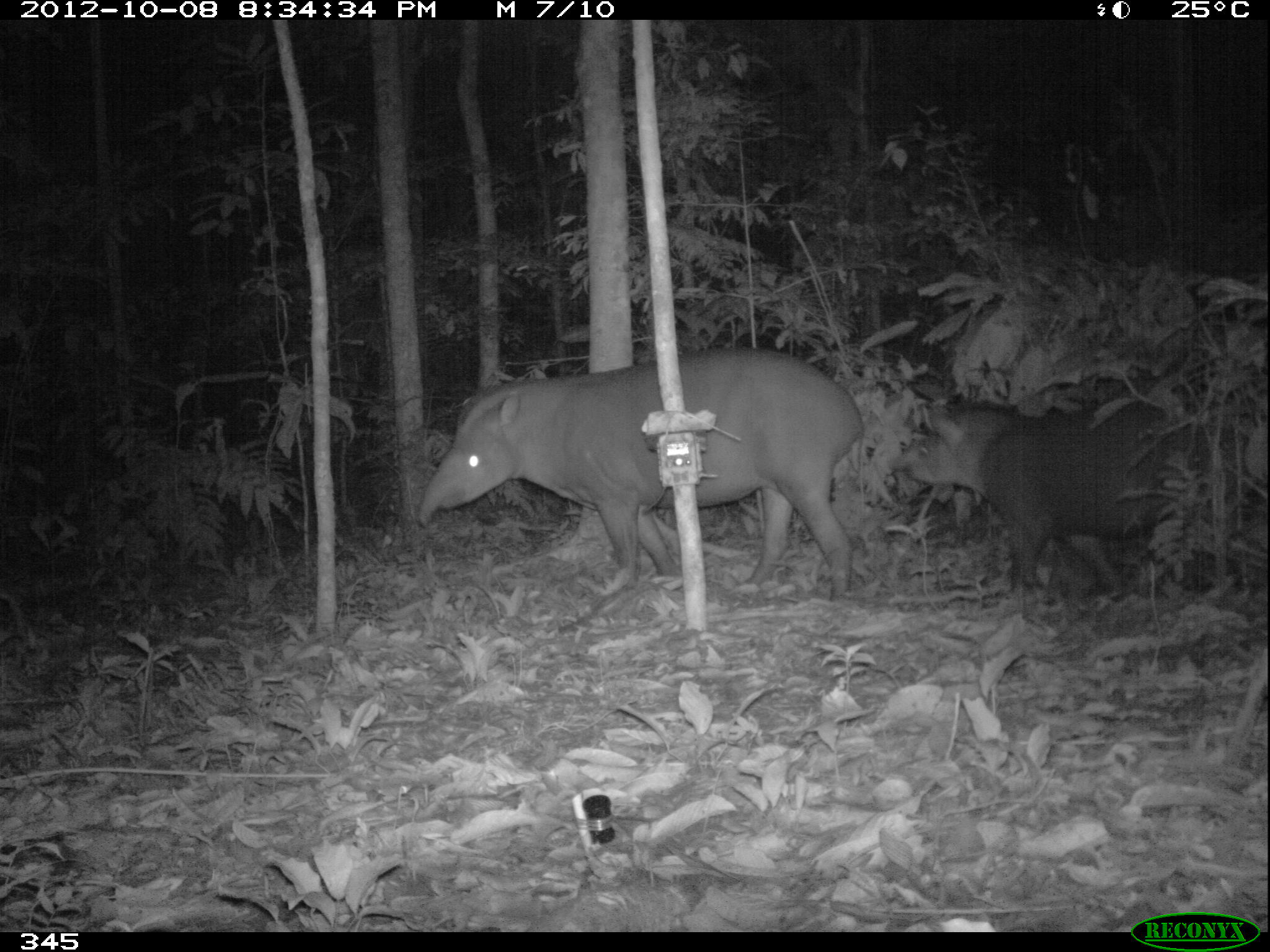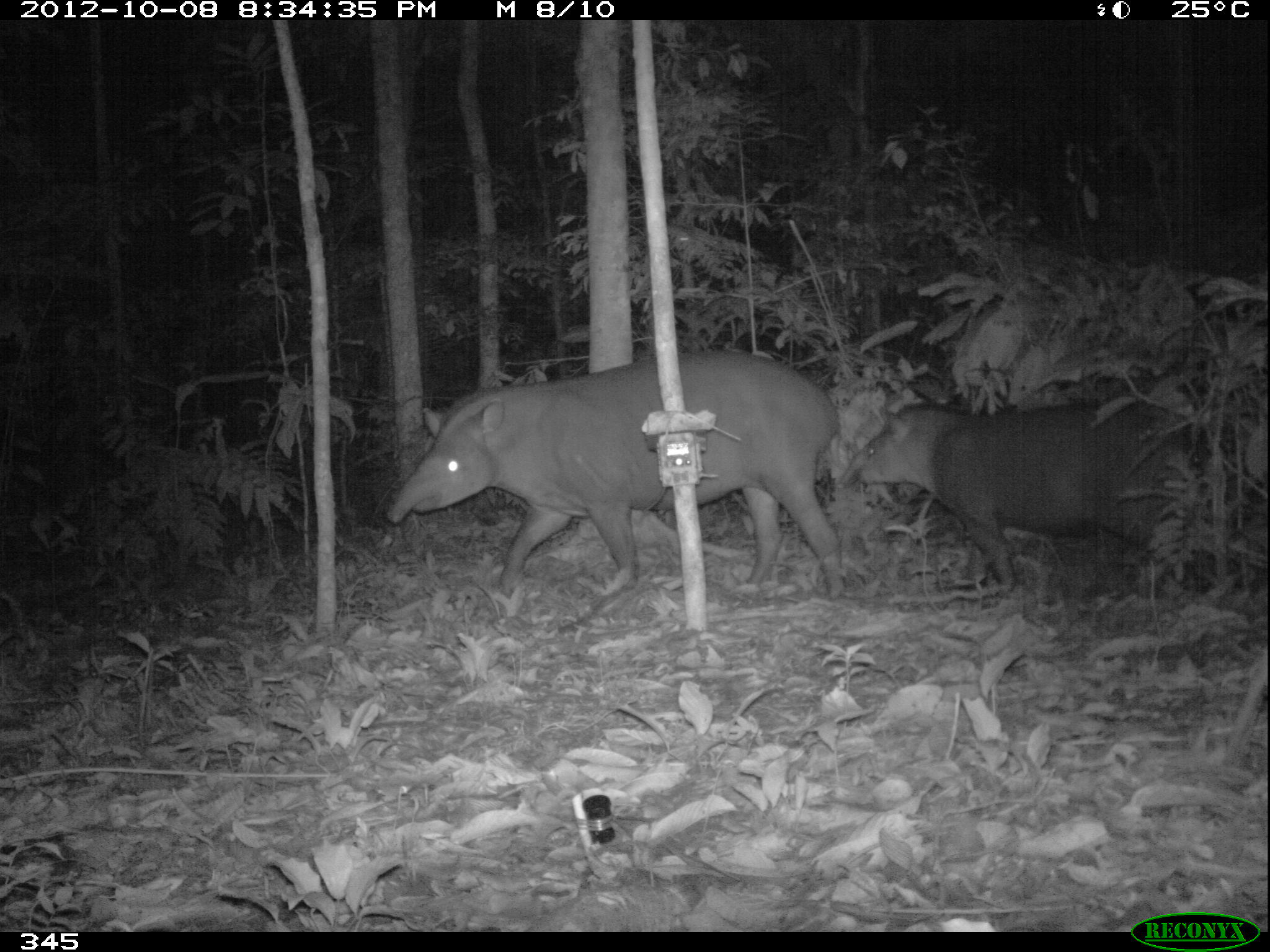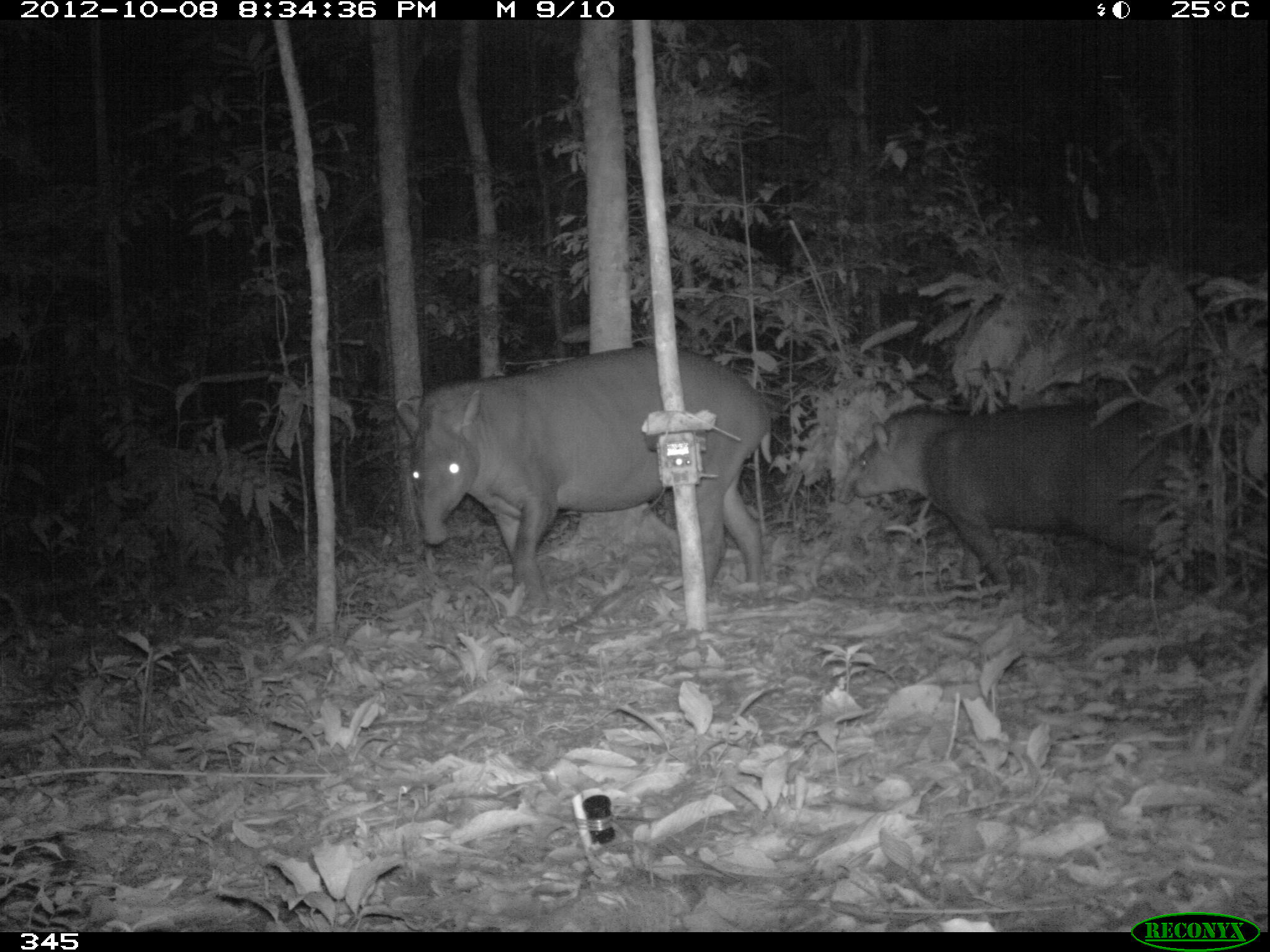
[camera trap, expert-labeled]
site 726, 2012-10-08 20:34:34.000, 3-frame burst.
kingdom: Animalia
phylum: Chordata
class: Mammalia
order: Perissodactyla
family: Tapiridae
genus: Tapirus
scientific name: Tapirus terrestris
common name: south american tapir